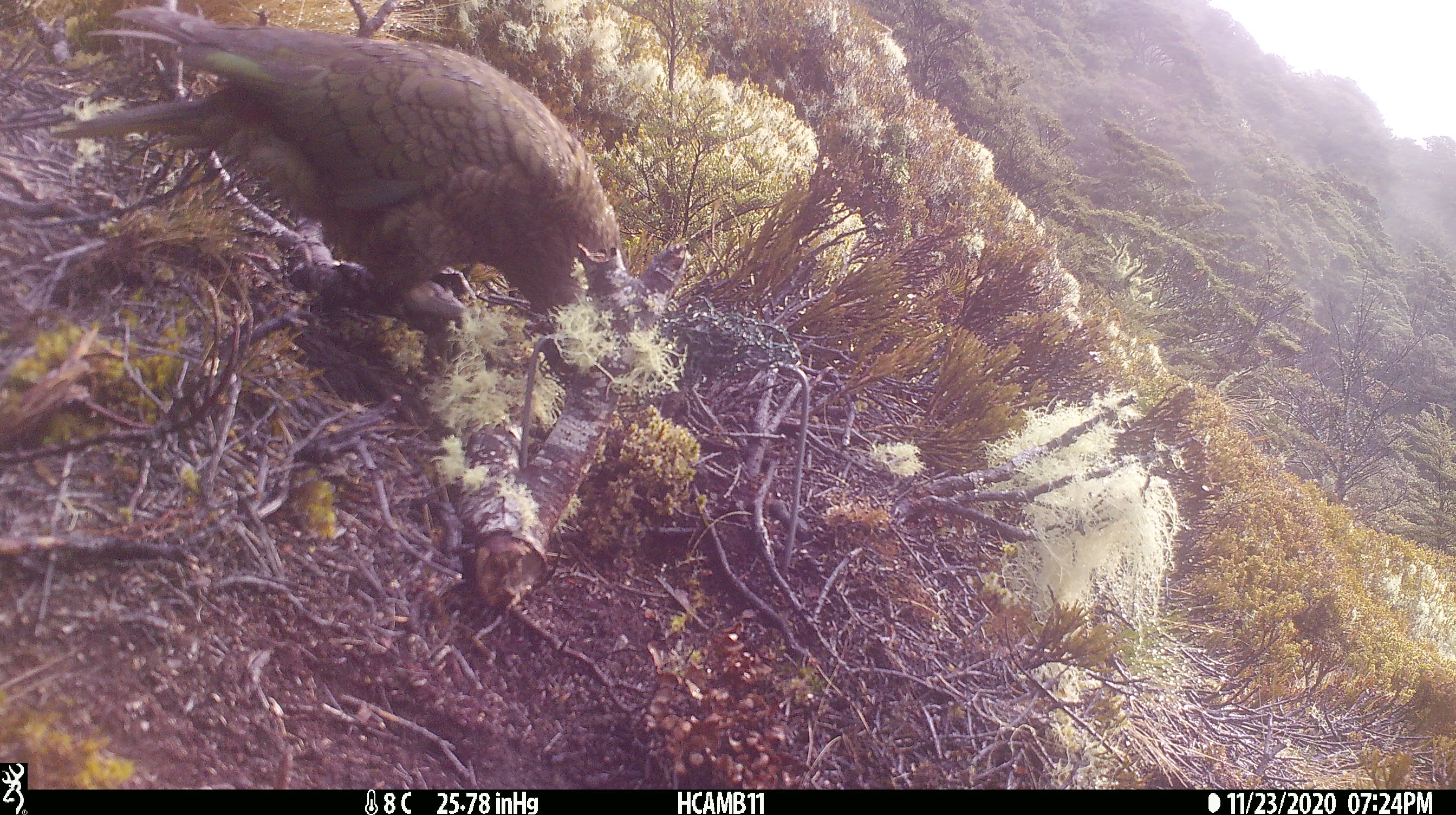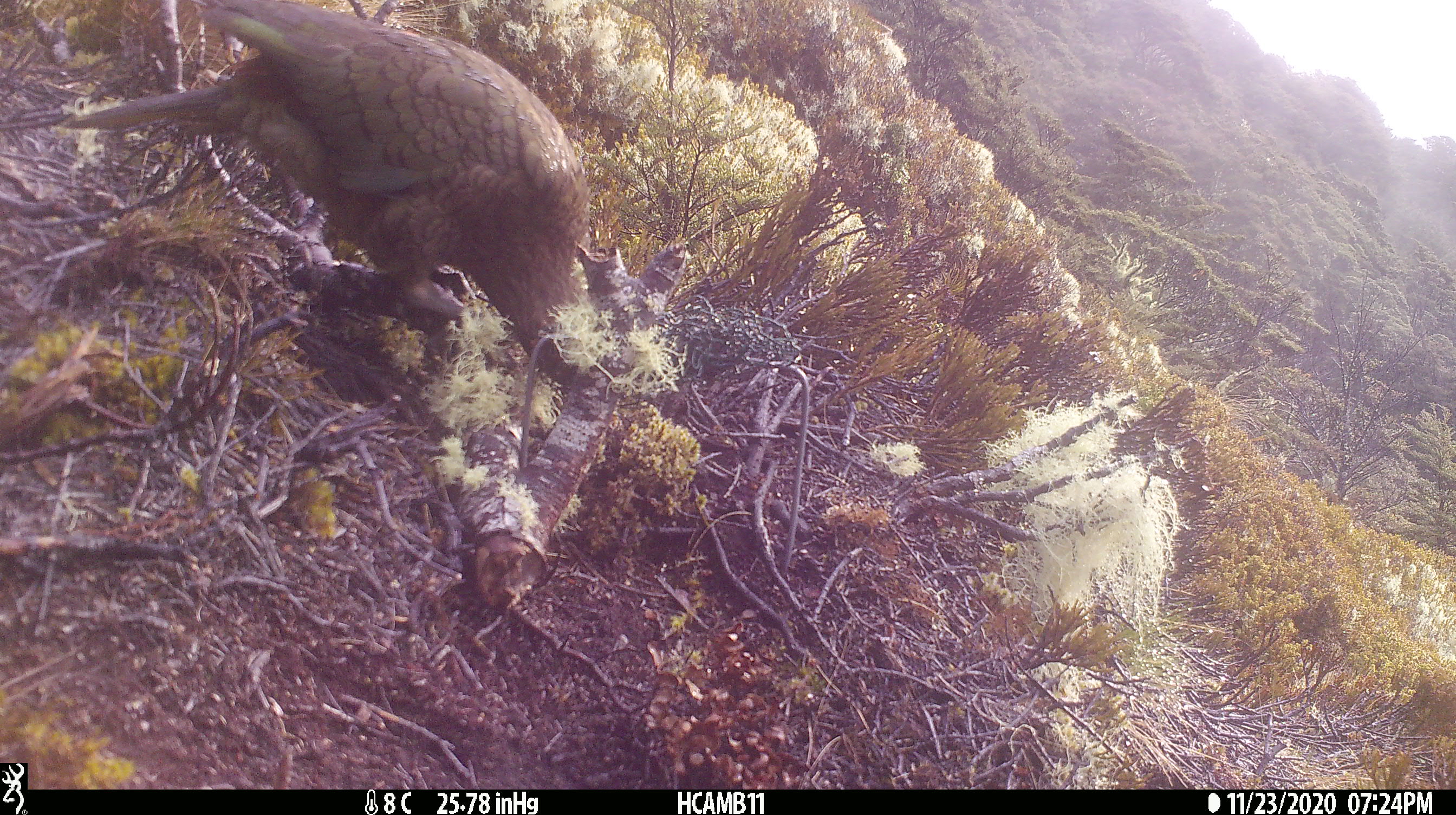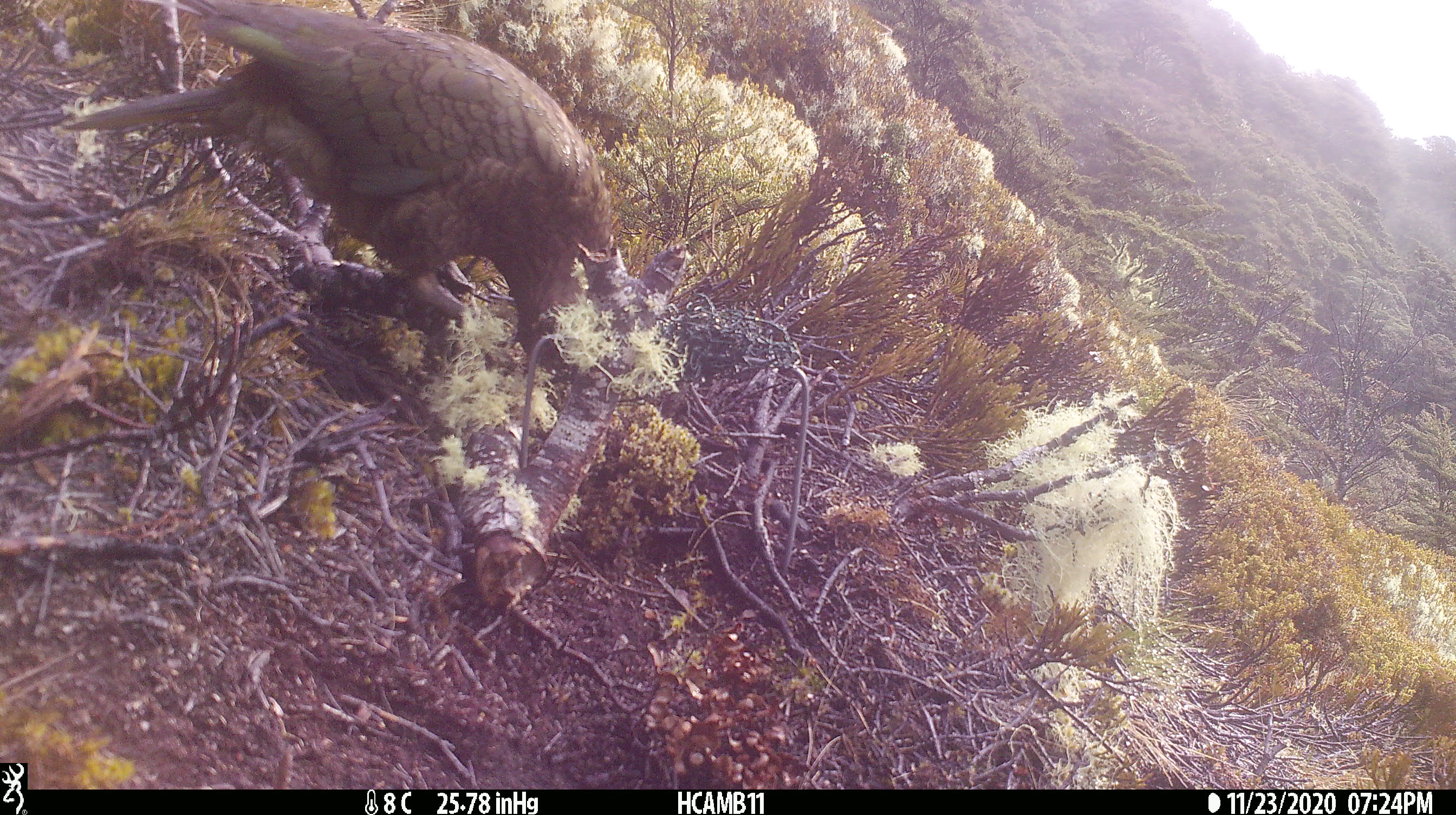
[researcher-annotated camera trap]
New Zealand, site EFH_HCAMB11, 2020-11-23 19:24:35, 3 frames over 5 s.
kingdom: Animalia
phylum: Chordata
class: Aves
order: Psittaciformes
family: Strigopidae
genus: Nestor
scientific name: Nestor notabilis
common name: kea